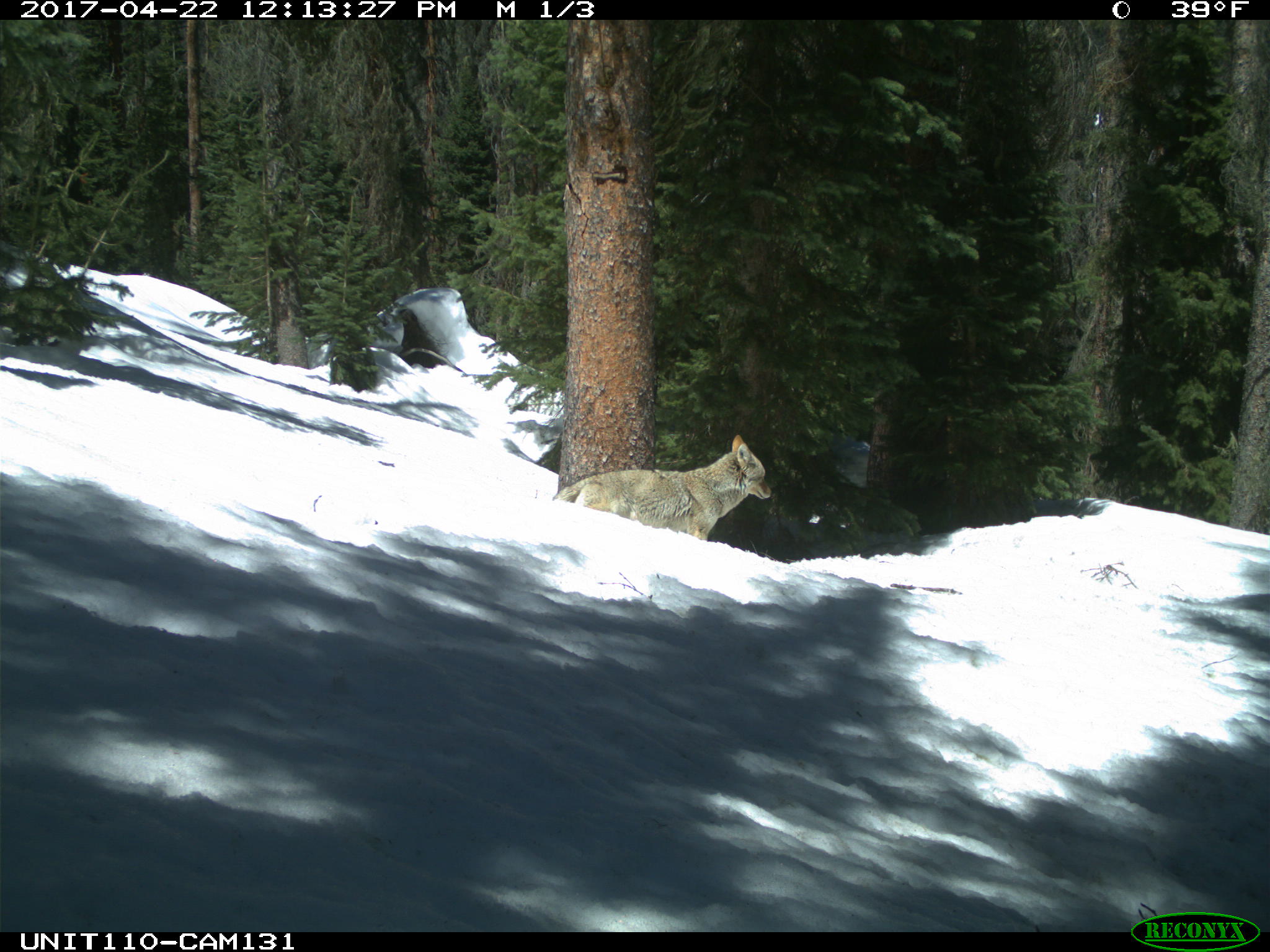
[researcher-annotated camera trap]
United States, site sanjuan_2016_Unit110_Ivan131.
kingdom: Animalia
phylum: Chordata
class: Mammalia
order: Carnivora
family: Canidae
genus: Canis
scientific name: Canis latrans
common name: coyote